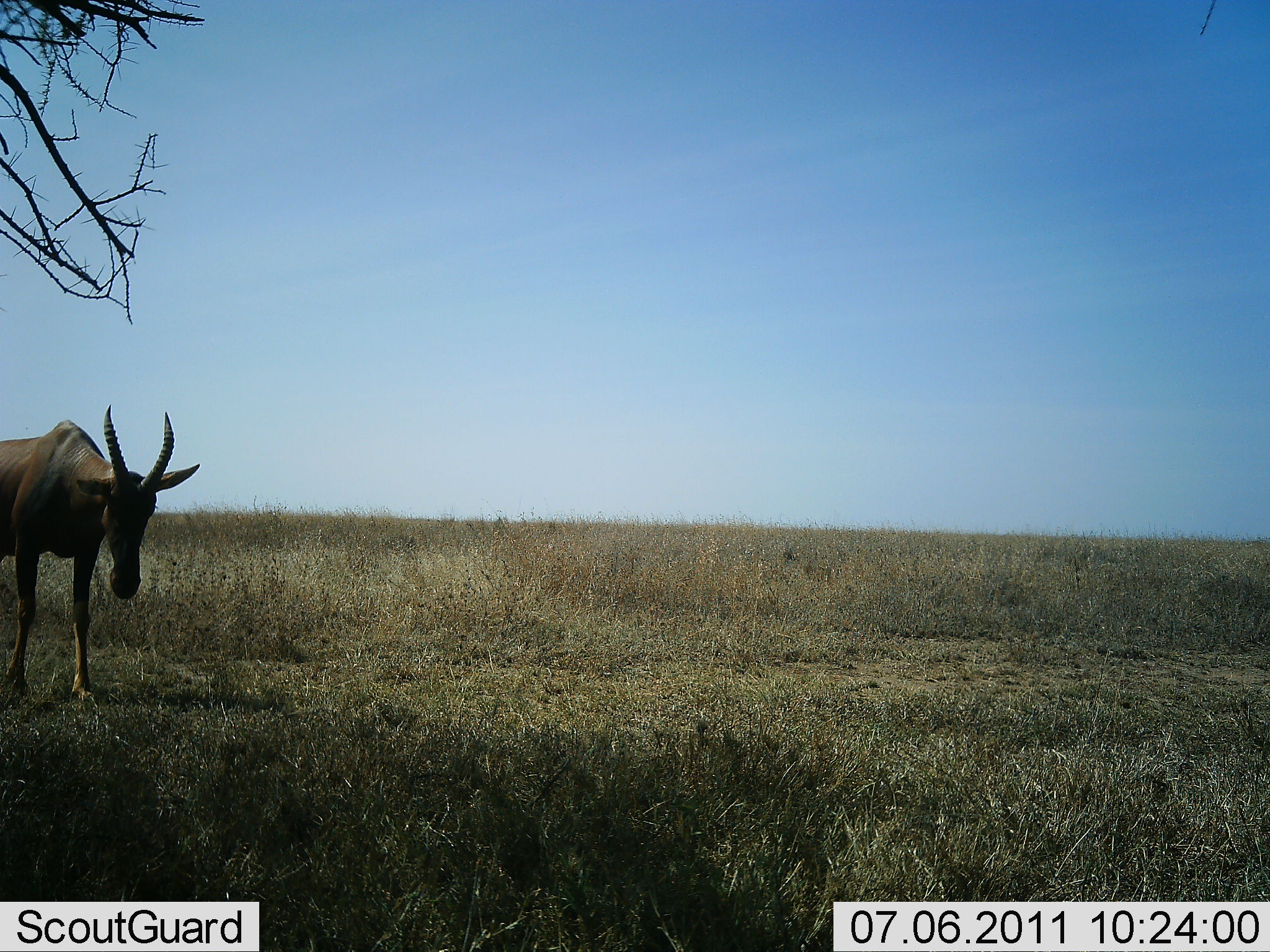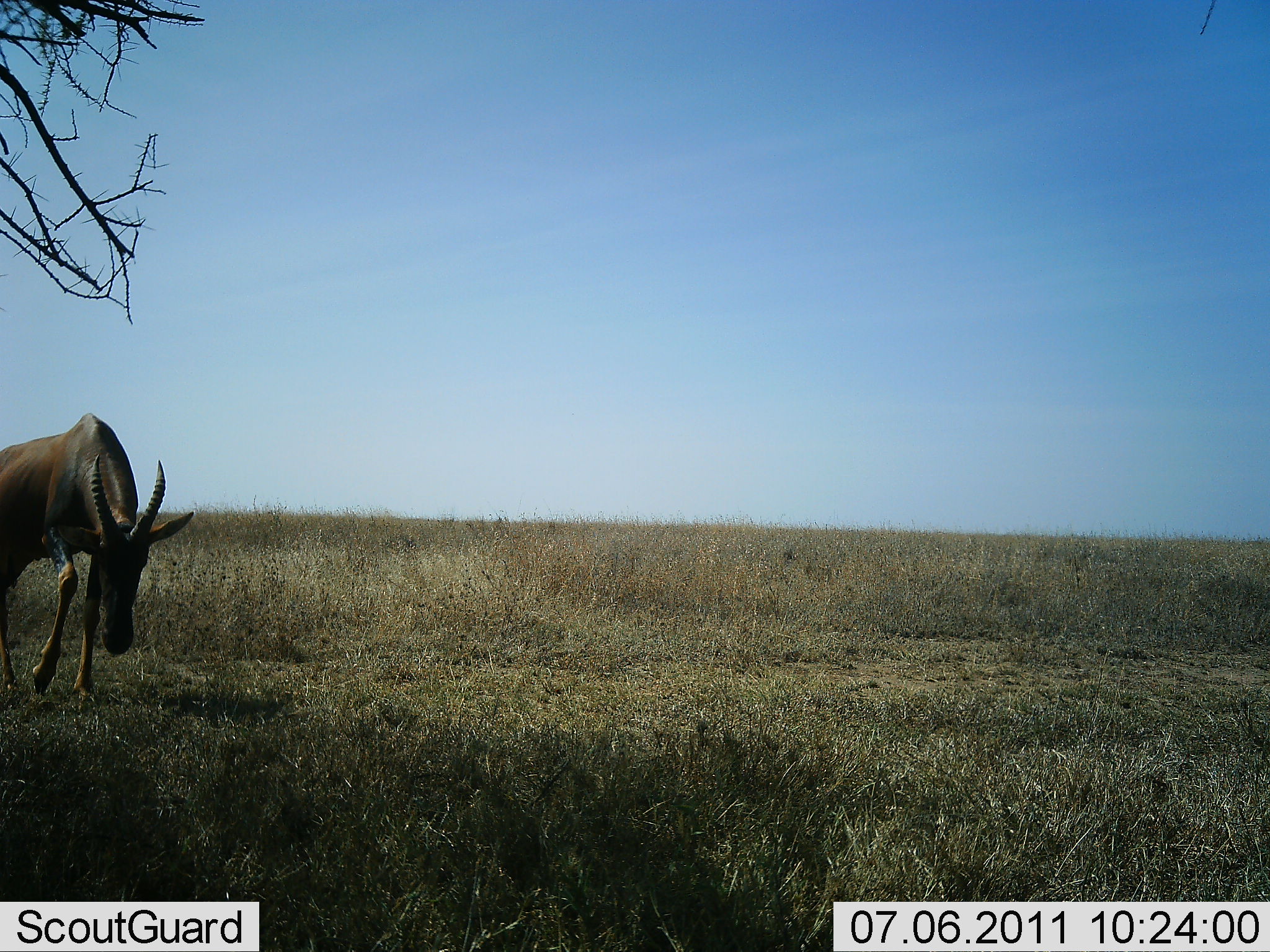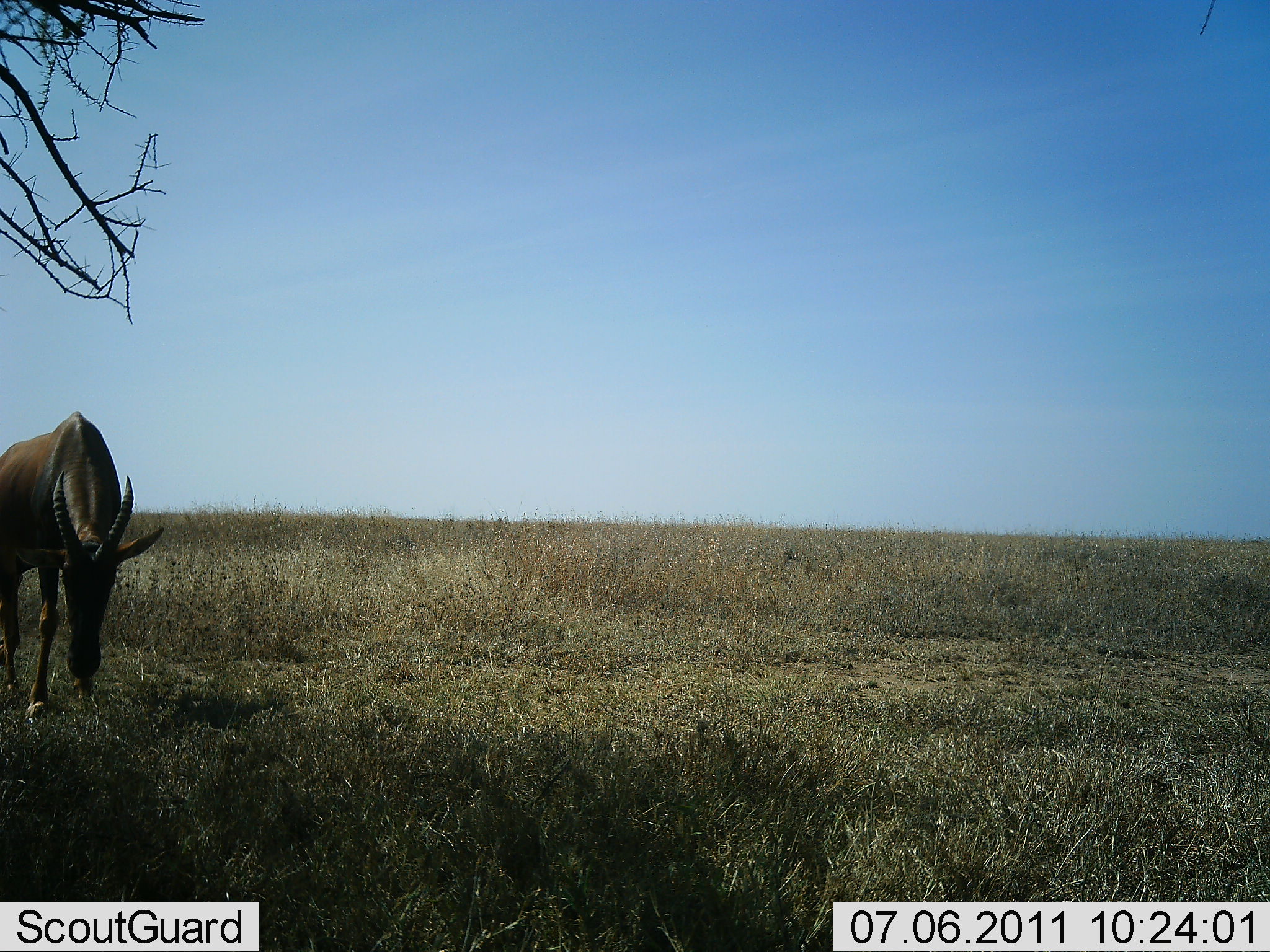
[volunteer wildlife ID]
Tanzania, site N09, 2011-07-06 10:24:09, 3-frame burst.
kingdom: Animalia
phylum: Chordata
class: Mammalia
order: Artiodactyla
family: Bovidae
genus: Damaliscus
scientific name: Damaliscus lunatus jimela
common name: topi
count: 1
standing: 20%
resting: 0%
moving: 10%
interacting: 0%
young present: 0%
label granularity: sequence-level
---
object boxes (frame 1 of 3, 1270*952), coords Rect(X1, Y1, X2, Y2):
animal: Rect(0, 404, 200, 706)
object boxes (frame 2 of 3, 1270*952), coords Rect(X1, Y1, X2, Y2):
animal: Rect(0, 414, 194, 710)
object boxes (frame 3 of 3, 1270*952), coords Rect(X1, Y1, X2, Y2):
animal: Rect(0, 411, 166, 723)